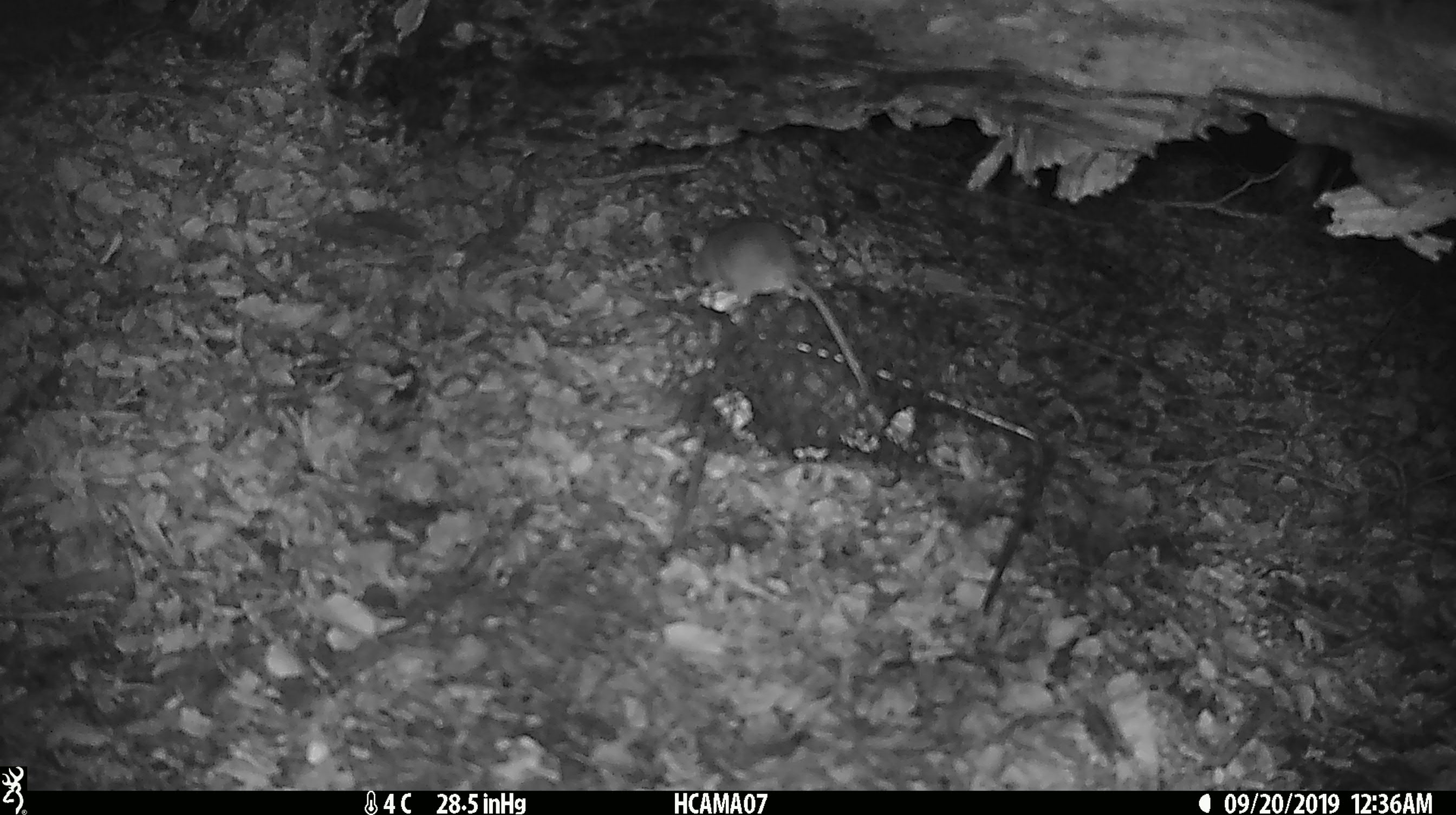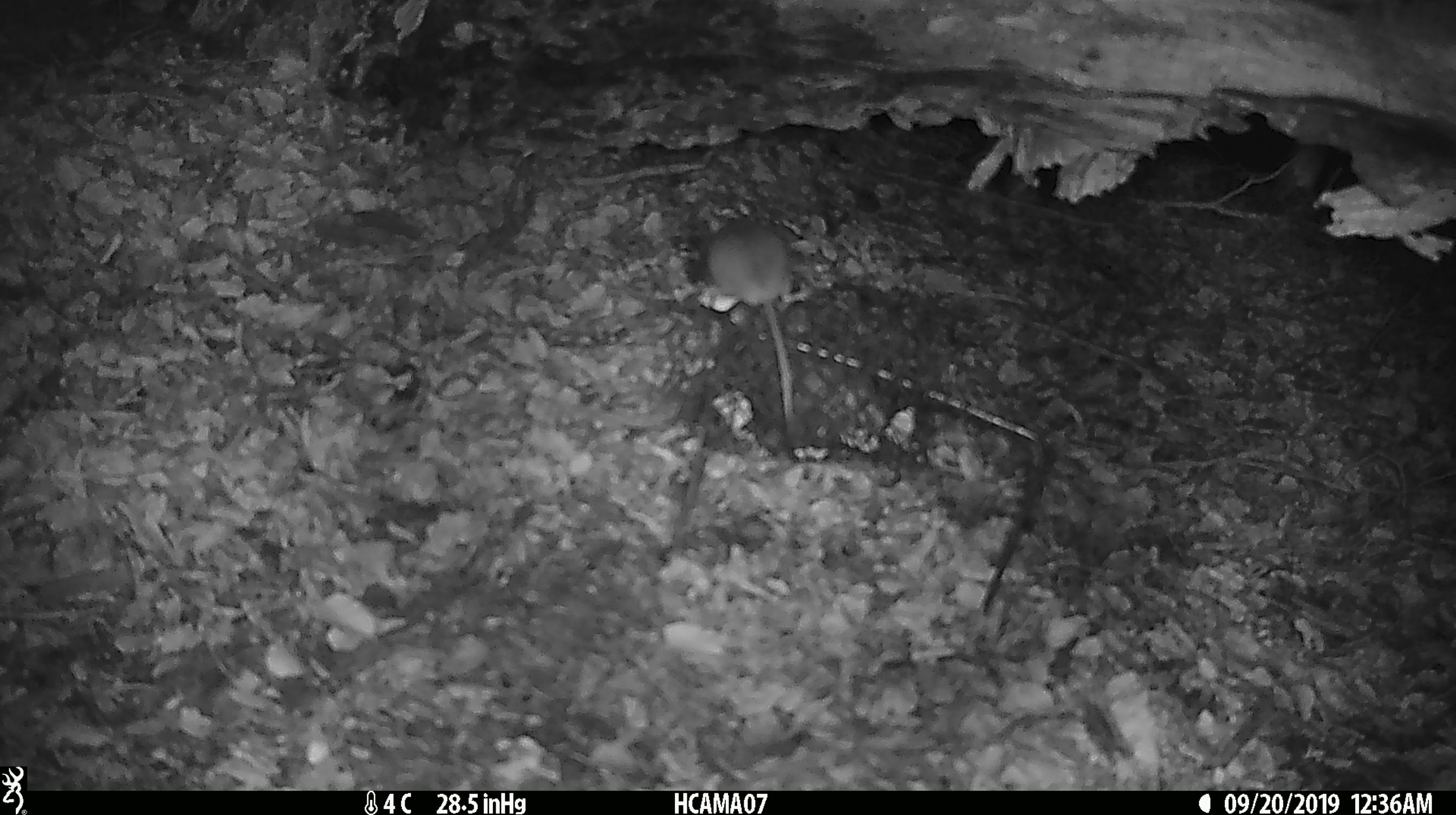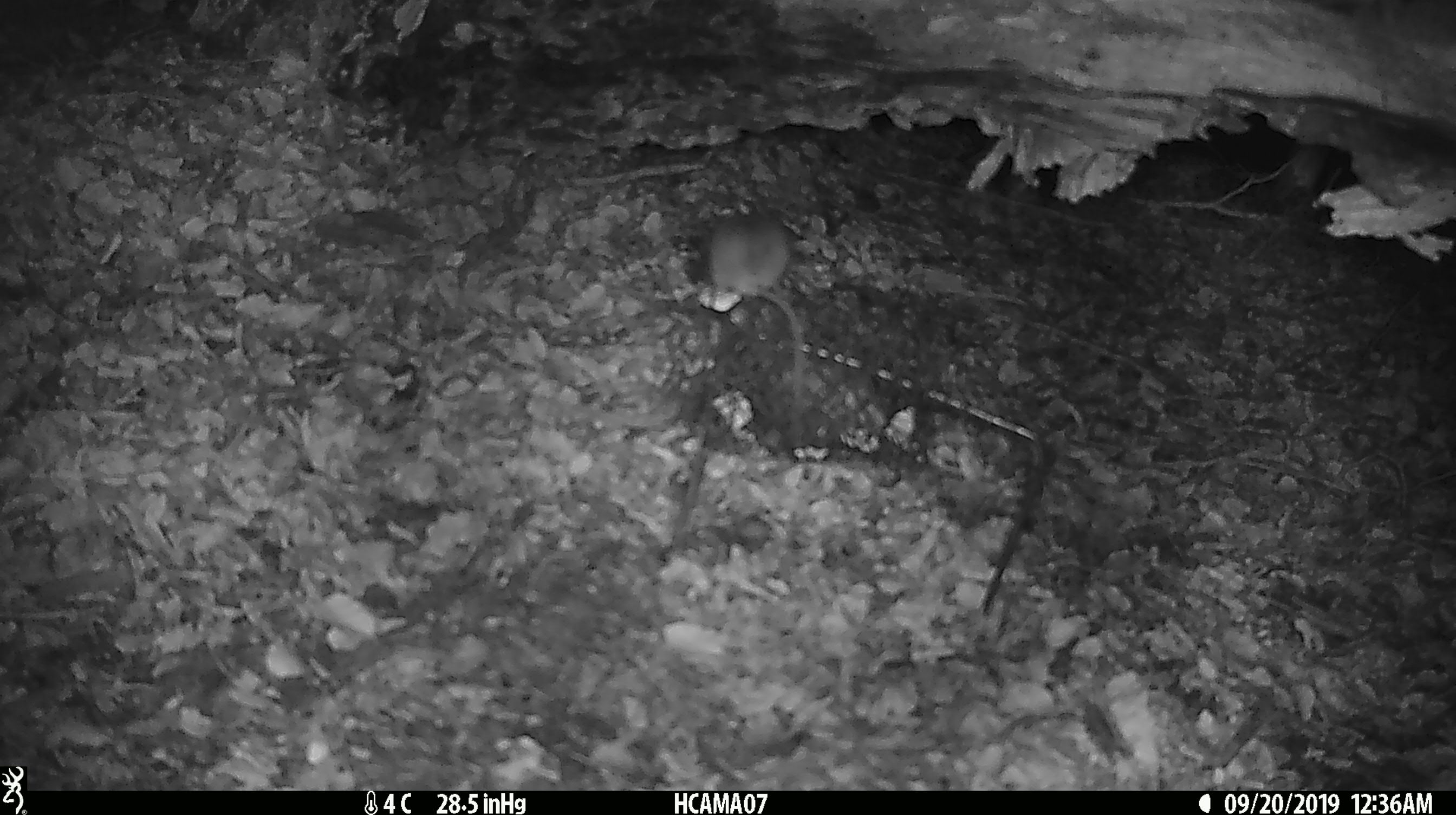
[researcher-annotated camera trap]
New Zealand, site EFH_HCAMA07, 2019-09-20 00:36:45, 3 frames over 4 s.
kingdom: Animalia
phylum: Chordata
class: Mammalia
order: Rodentia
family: Muridae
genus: Mus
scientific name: Mus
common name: mouse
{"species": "mouse (Mus)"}